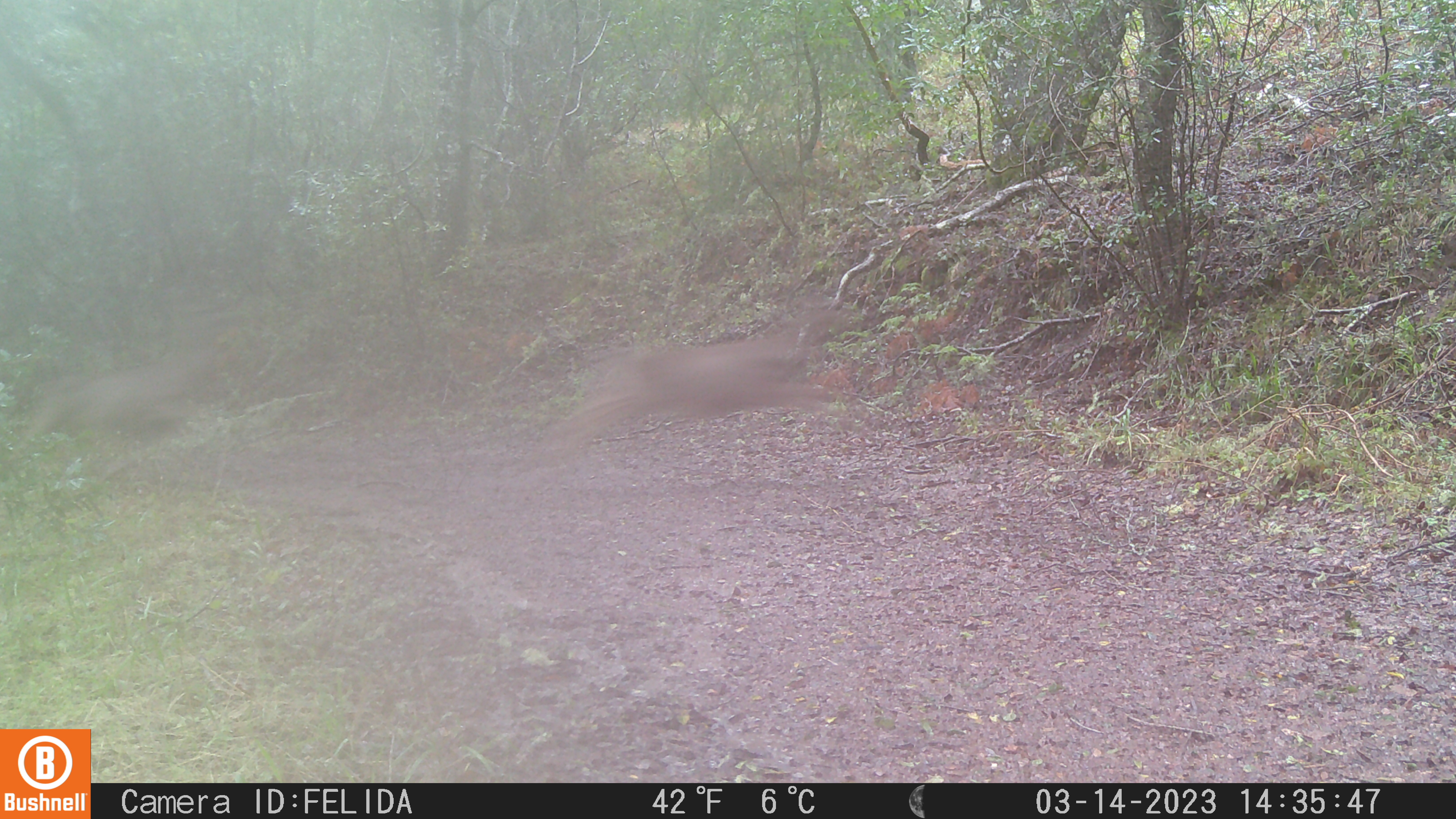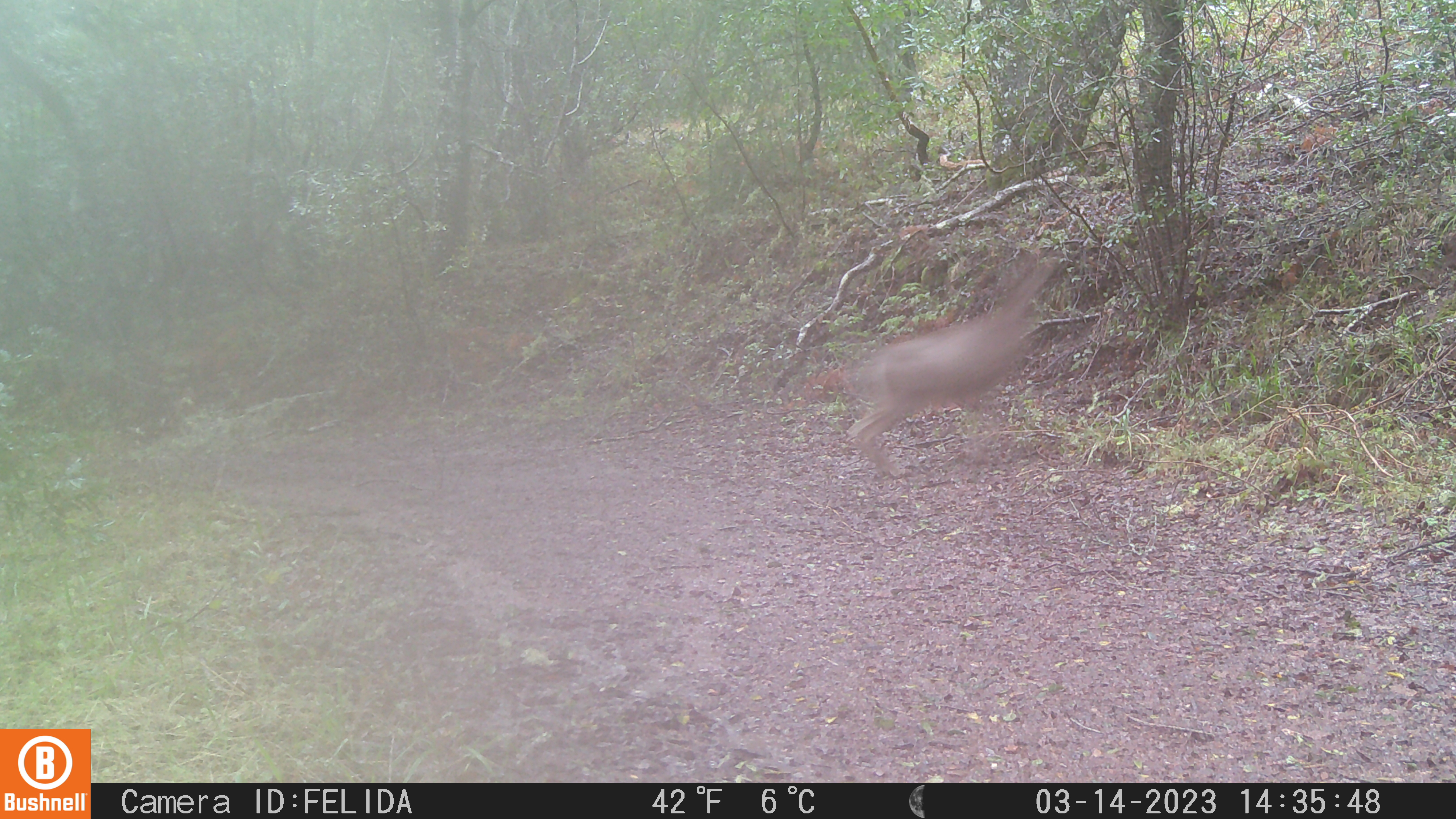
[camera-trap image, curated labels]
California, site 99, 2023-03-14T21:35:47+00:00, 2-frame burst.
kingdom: Animalia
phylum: Chordata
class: Mammalia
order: Artiodactyla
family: Cervidae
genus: Odocoileus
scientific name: Odocoileus hemionus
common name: mule deer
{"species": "mule deer (Odocoileus hemionus)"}